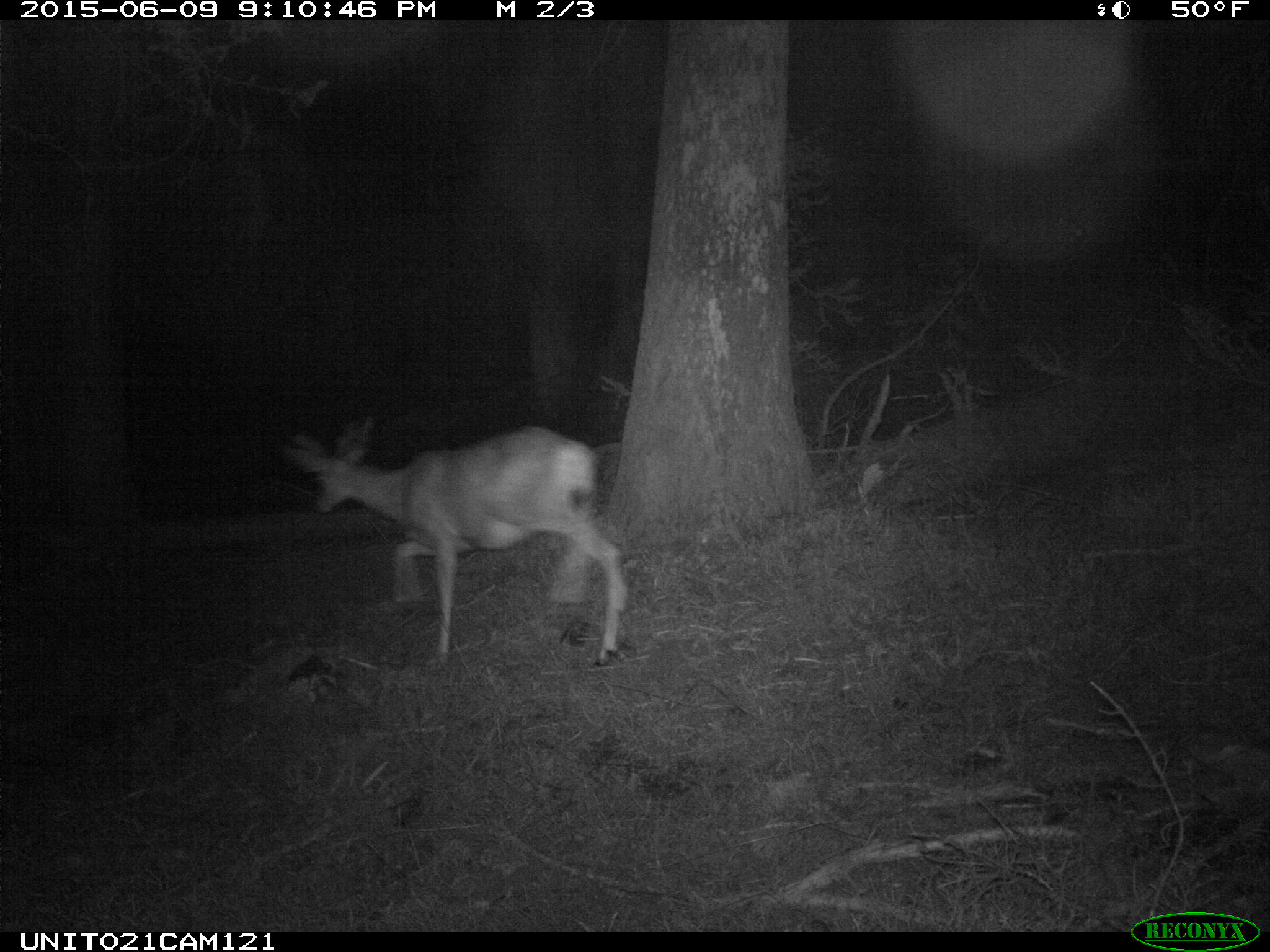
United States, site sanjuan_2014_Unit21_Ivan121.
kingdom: Animalia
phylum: Chordata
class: Mammalia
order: Artiodactyla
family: Cervidae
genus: Odocoileus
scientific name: Odocoileus hemionus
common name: mule deer